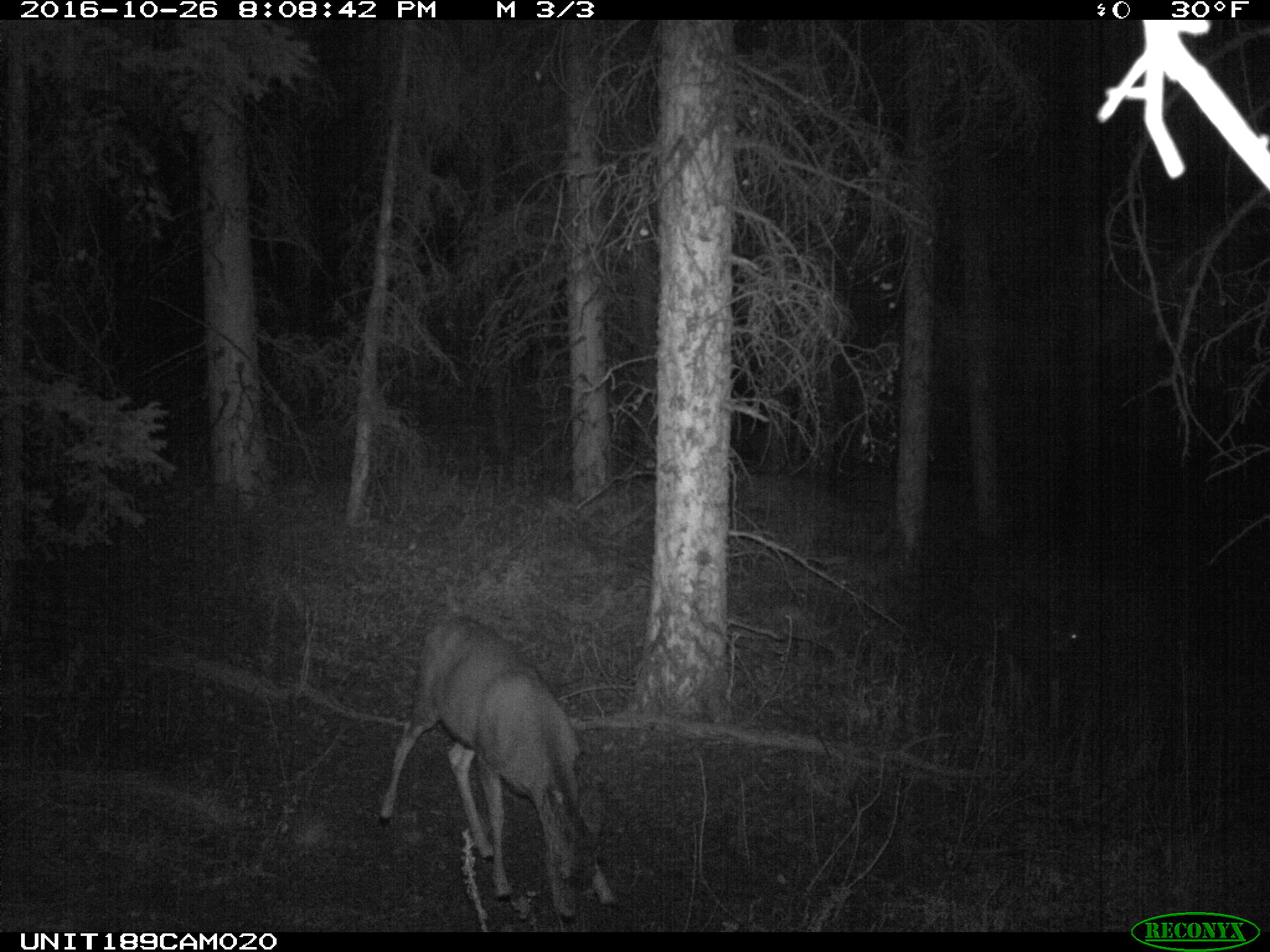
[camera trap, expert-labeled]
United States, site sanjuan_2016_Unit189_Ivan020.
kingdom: Animalia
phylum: Chordata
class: Mammalia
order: Artiodactyla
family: Cervidae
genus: Odocoileus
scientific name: Odocoileus hemionus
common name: mule deer